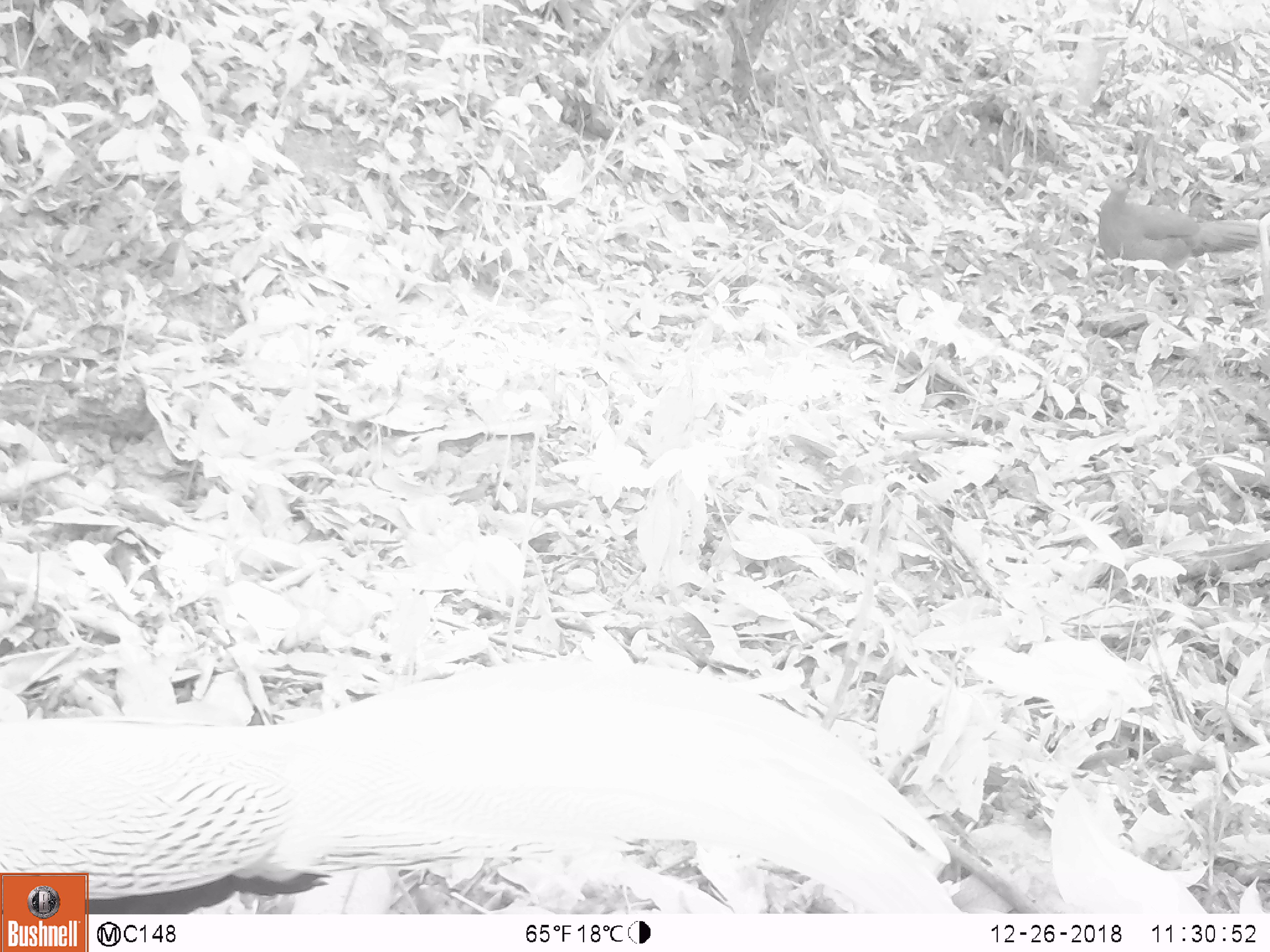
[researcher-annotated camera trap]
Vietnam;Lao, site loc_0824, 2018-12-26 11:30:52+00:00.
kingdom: Animalia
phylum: Chordata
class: Aves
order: Galliformes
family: Phasianidae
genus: Lophura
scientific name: Lophura nycthemera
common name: silver pheasant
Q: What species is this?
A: Silver pheasant (Lophura nycthemera).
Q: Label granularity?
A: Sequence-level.